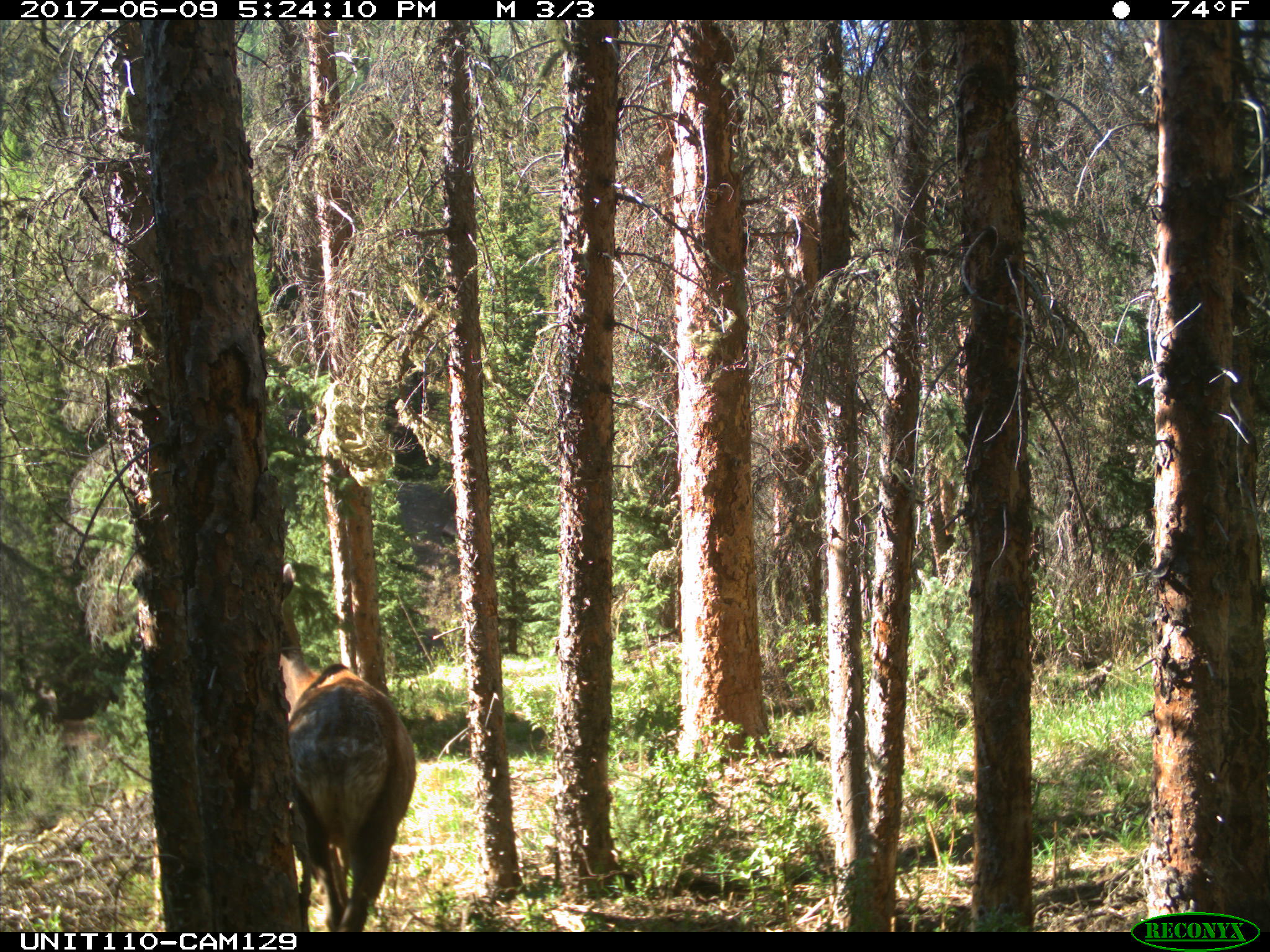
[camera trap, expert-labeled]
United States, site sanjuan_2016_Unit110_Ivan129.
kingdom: Animalia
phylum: Chordata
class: Mammalia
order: Artiodactyla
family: Cervidae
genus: Cervus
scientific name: Cervus elaphus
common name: red deer